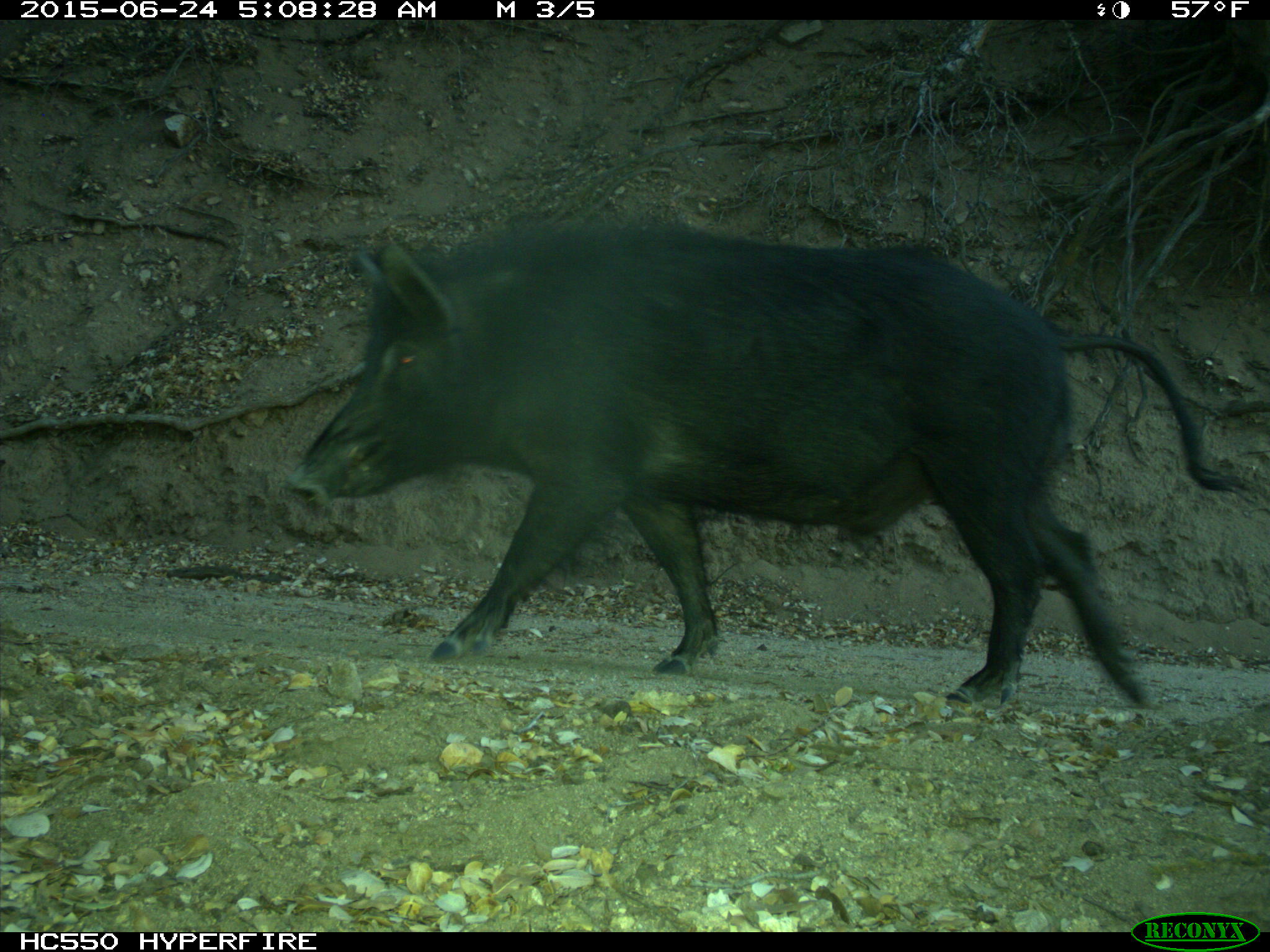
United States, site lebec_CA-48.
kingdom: Animalia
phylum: Chordata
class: Mammalia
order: Artiodactyla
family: Suidae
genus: Sus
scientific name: Sus scrofa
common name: wild boar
Sus scrofa (wild boar).